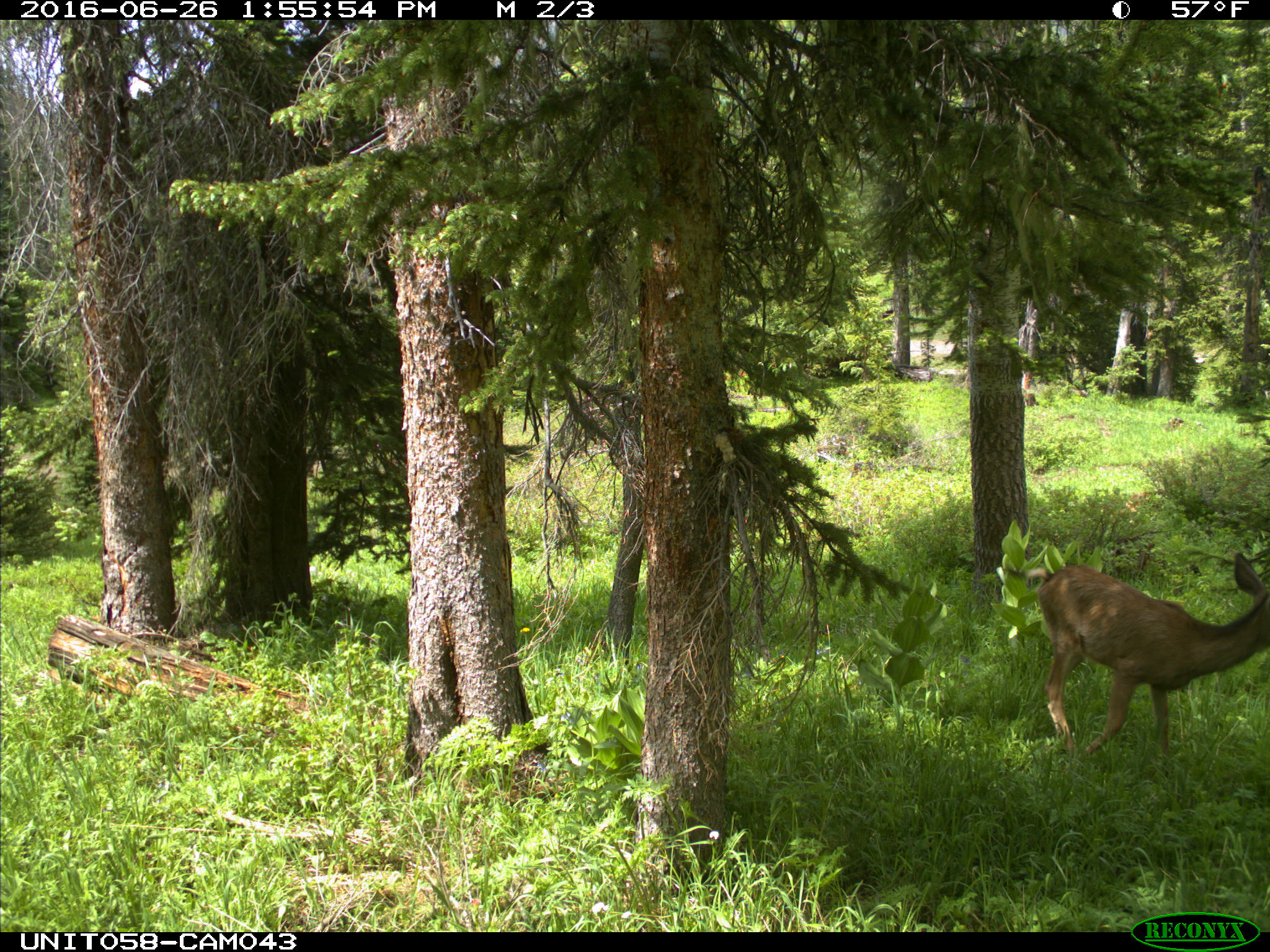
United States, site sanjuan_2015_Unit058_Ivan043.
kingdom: Animalia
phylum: Chordata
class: Mammalia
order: Artiodactyla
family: Cervidae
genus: Odocoileus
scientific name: Odocoileus hemionus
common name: mule deer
Odocoileus hemionus (mule deer).